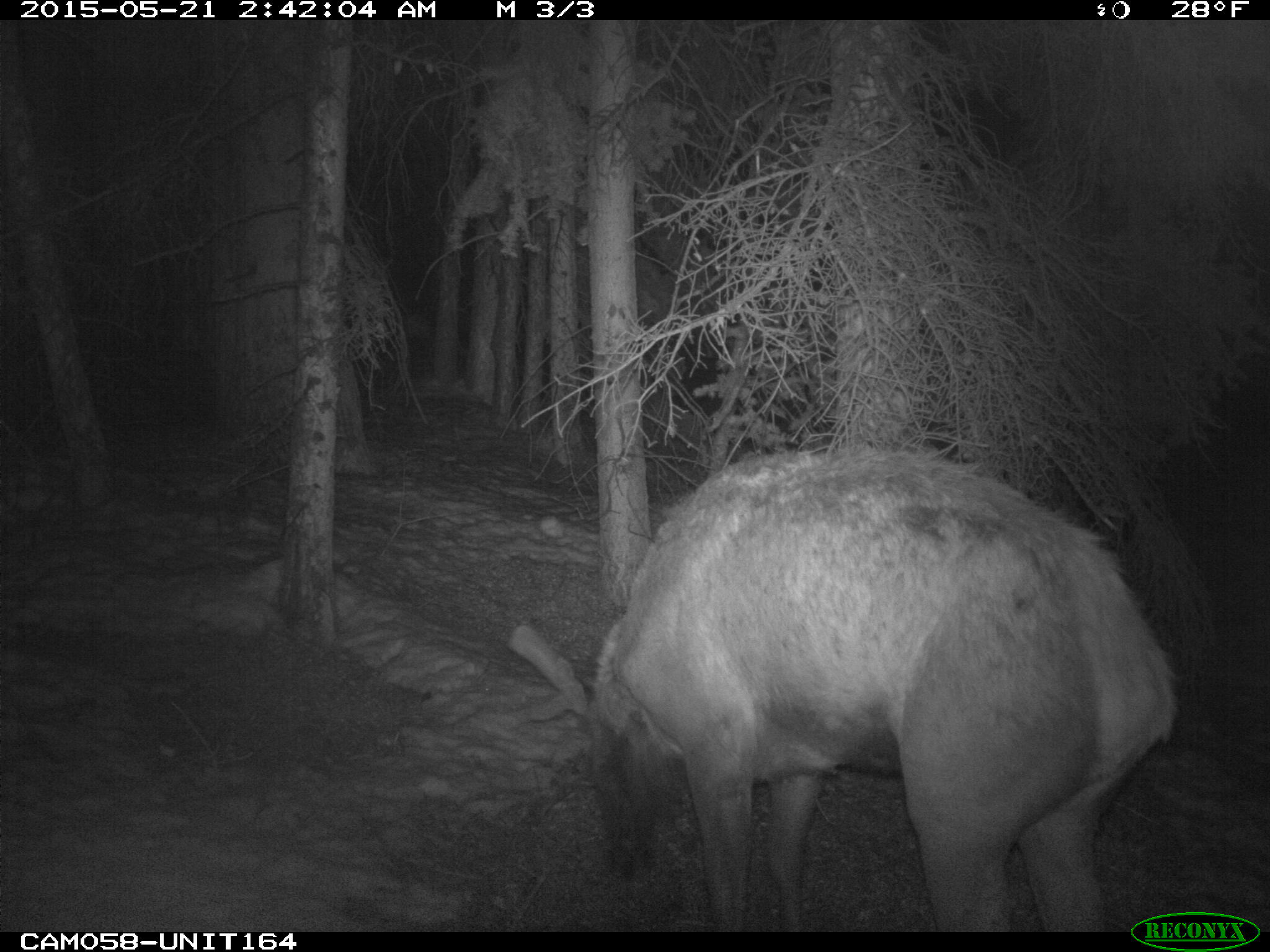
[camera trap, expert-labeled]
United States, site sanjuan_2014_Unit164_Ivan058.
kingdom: Animalia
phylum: Chordata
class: Mammalia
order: Artiodactyla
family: Cervidae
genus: Cervus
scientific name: Cervus elaphus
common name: red deer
Cervus elaphus (red deer).